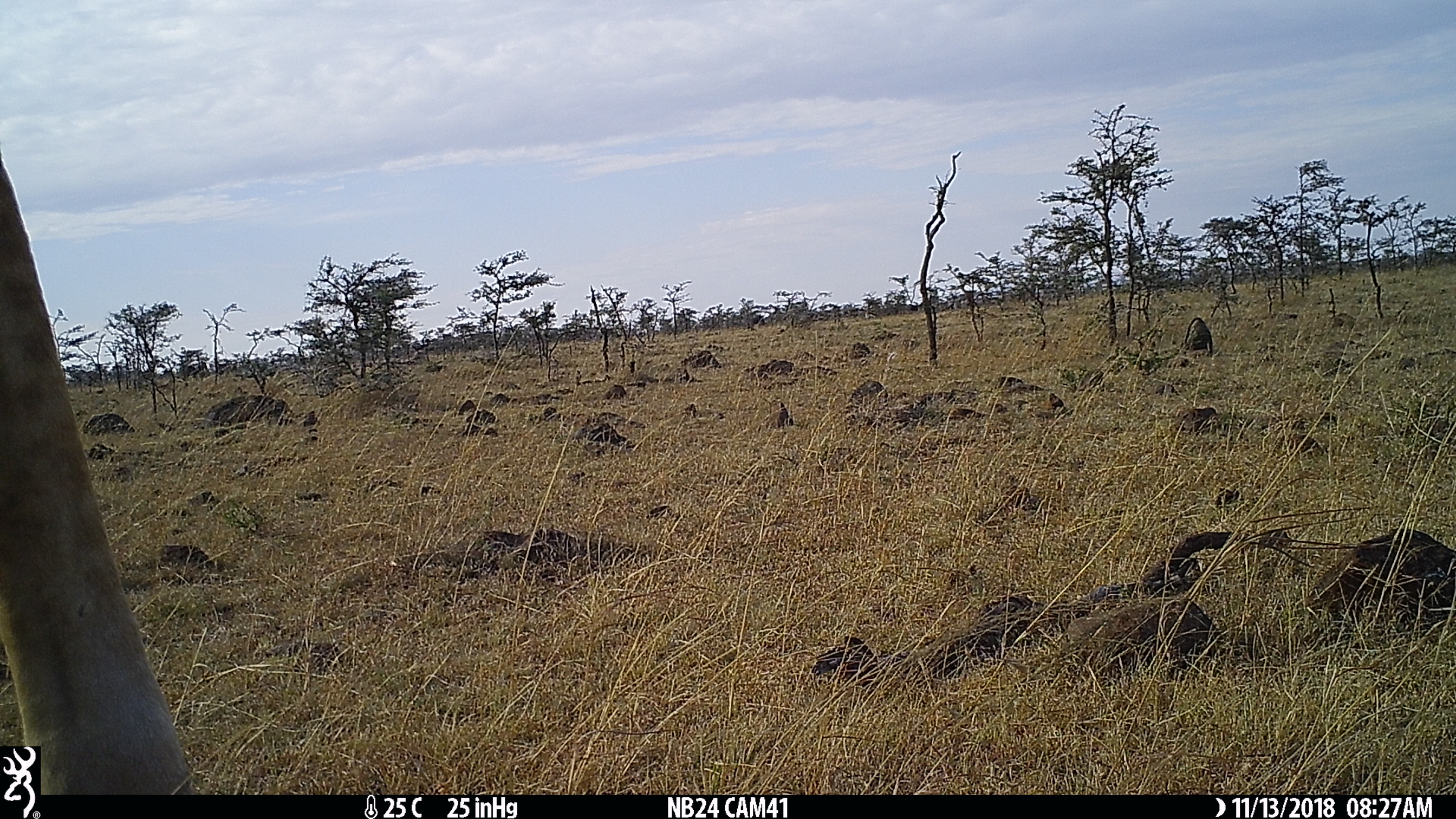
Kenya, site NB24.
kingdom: Animalia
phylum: Chordata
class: Mammalia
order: Artiodactyla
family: Giraffidae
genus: Giraffa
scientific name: Giraffa camelopardalis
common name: northern giraffe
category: giraffe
Giraffe (northern giraffe) (Giraffa camelopardalis).